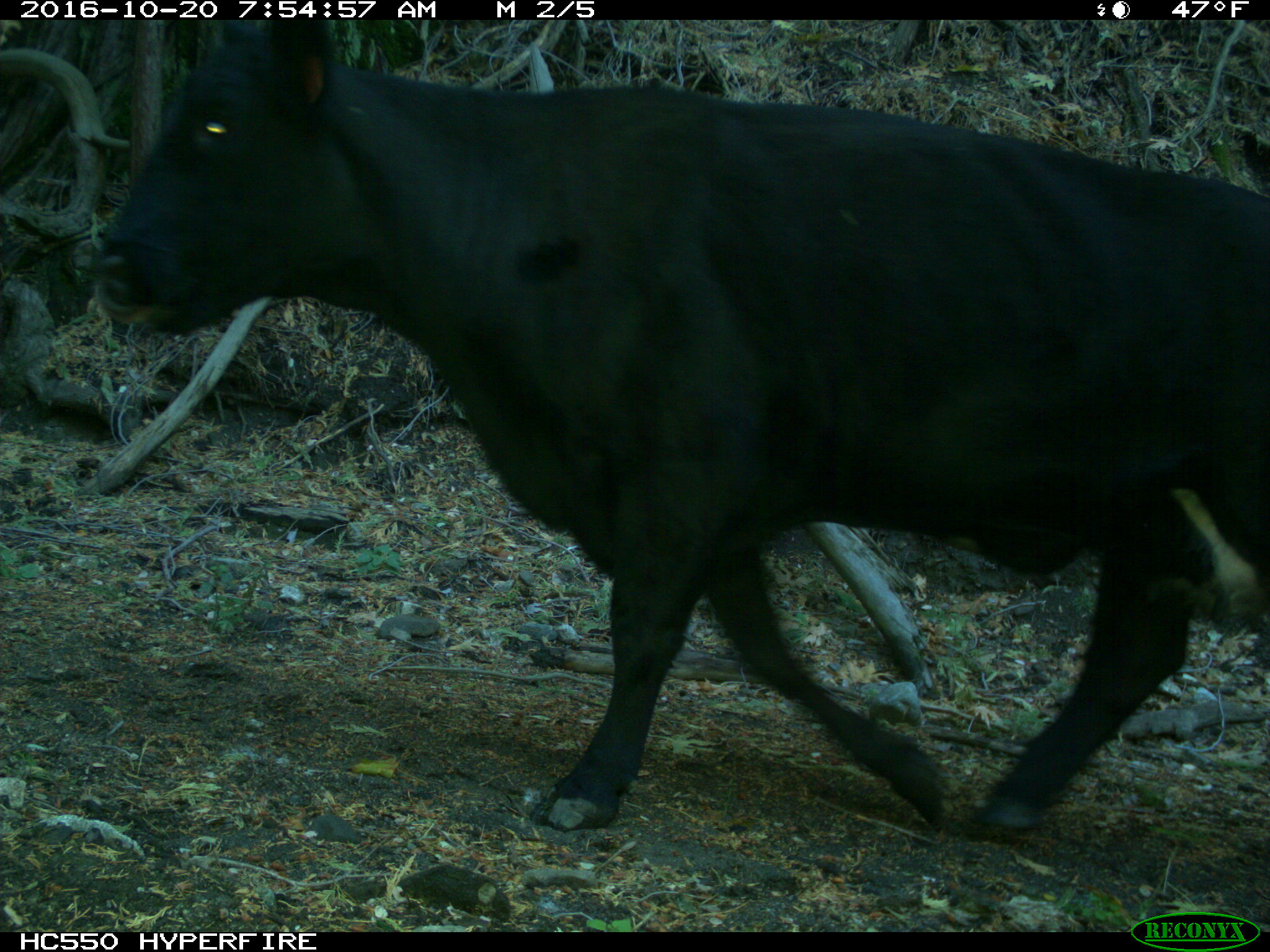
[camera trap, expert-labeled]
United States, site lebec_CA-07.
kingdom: Animalia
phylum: Chordata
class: Mammalia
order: Artiodactyla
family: Bovidae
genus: Bos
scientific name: Bos taurus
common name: domestic cow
Bos taurus (domestic cow).